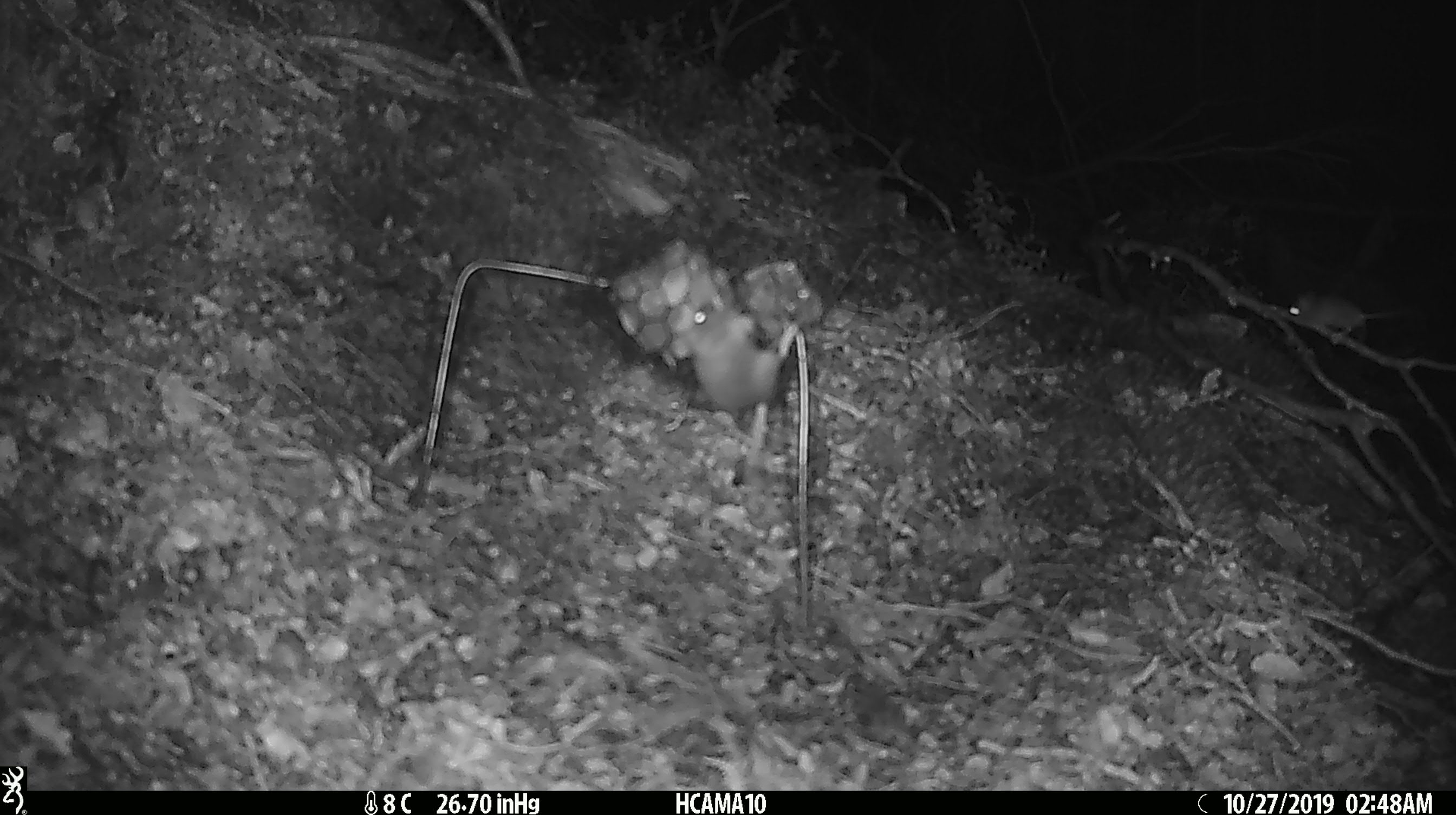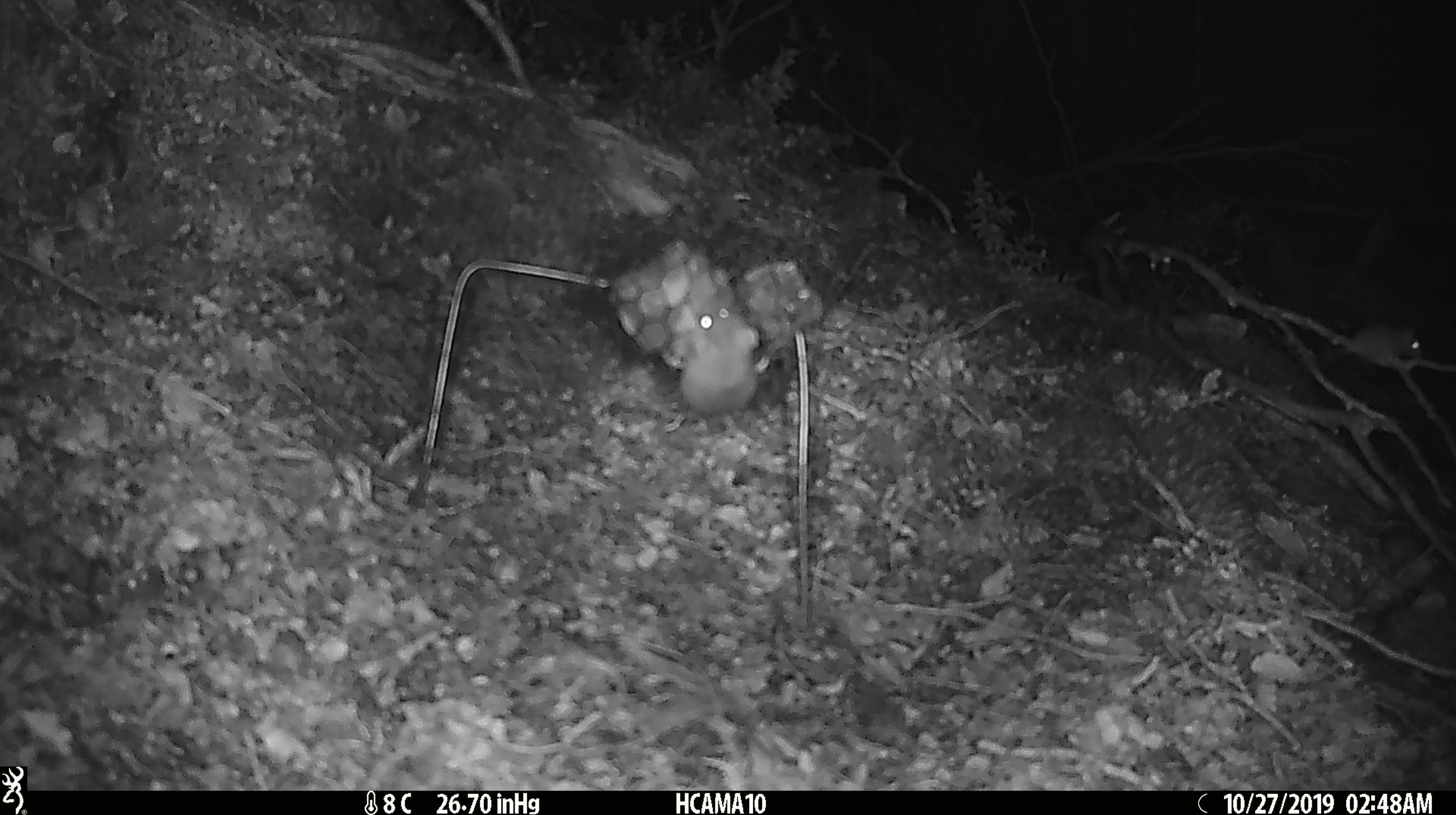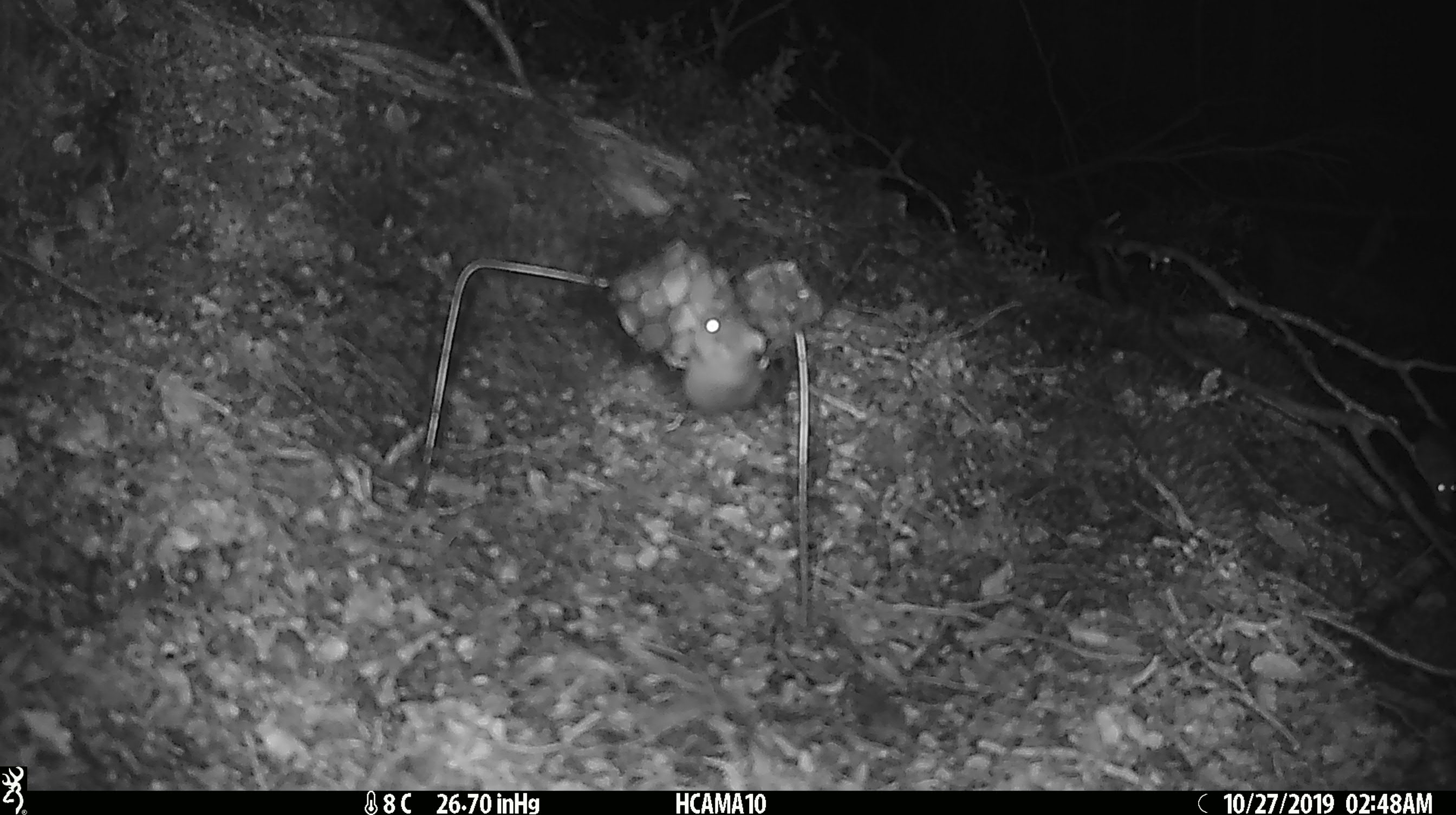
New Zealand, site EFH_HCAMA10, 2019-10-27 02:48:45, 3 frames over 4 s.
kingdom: Animalia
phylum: Chordata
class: Mammalia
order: Rodentia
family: Muridae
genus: Mus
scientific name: Mus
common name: mouse